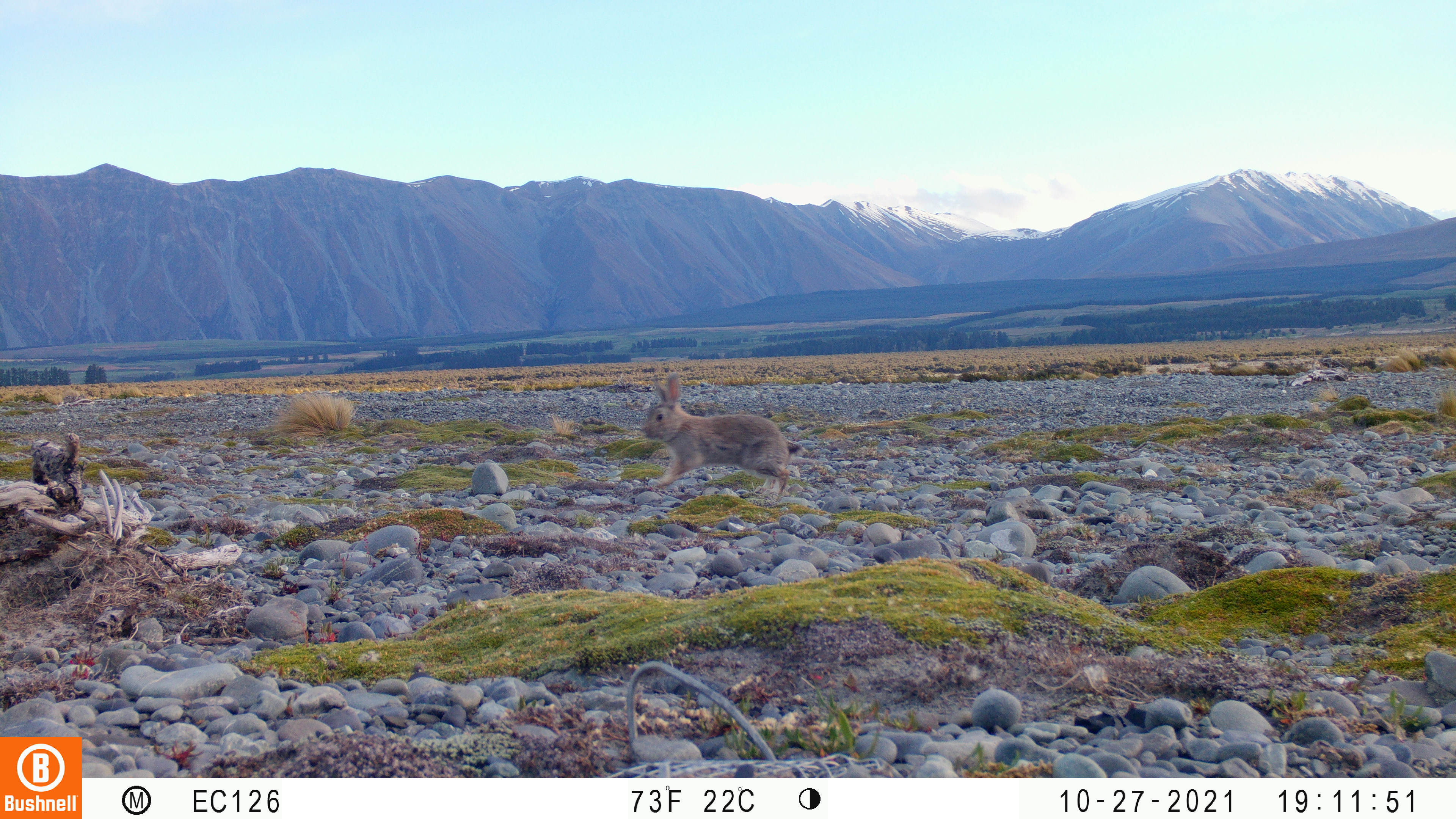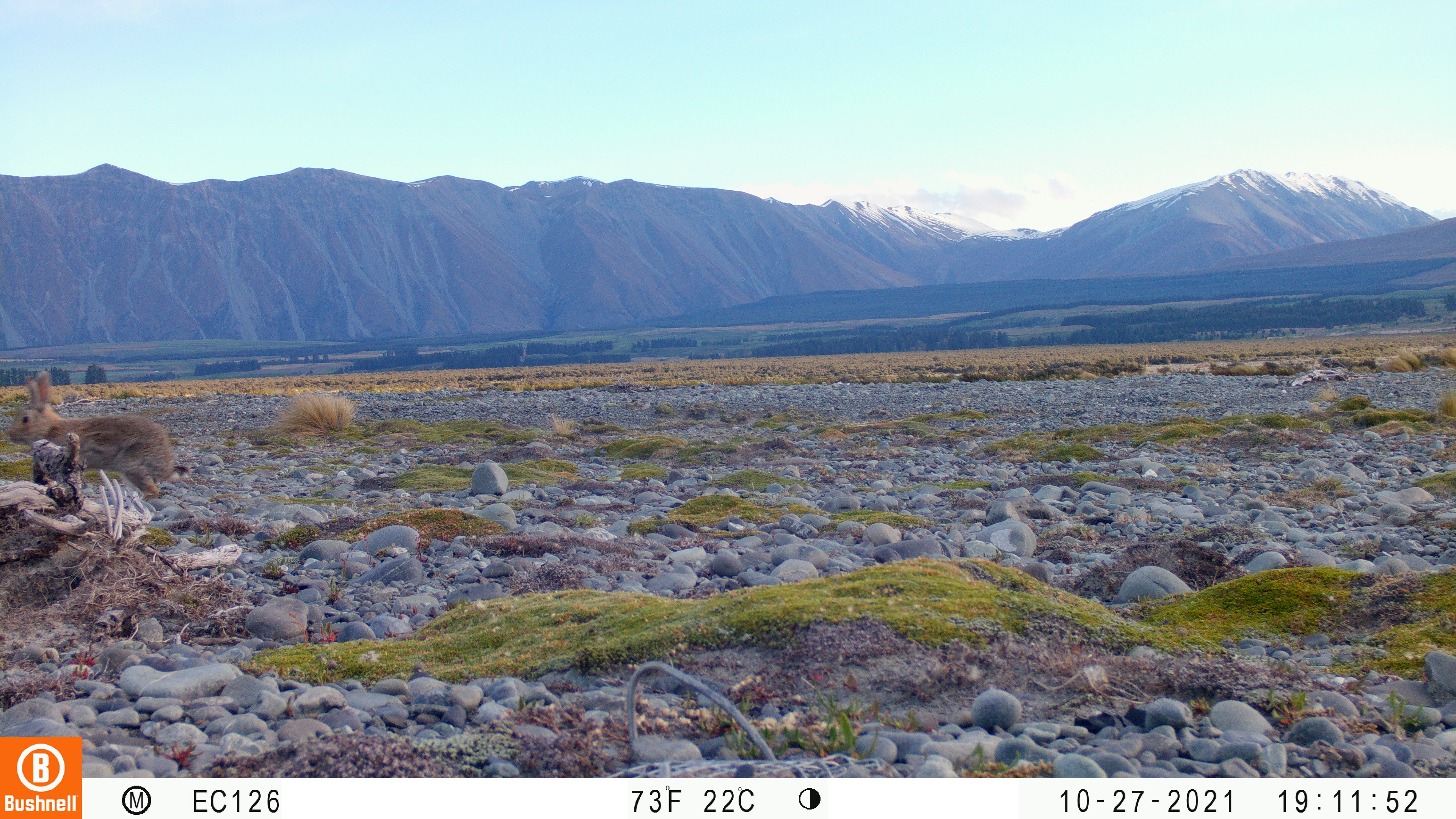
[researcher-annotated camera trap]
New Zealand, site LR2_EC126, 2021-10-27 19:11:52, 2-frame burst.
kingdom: Animalia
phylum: Chordata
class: Mammalia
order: Lagomorpha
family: Leporidae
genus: Oryctolagus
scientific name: Oryctolagus cuniculus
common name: european rabbit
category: rabbit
Rabbit (european rabbit) (Oryctolagus cuniculus).